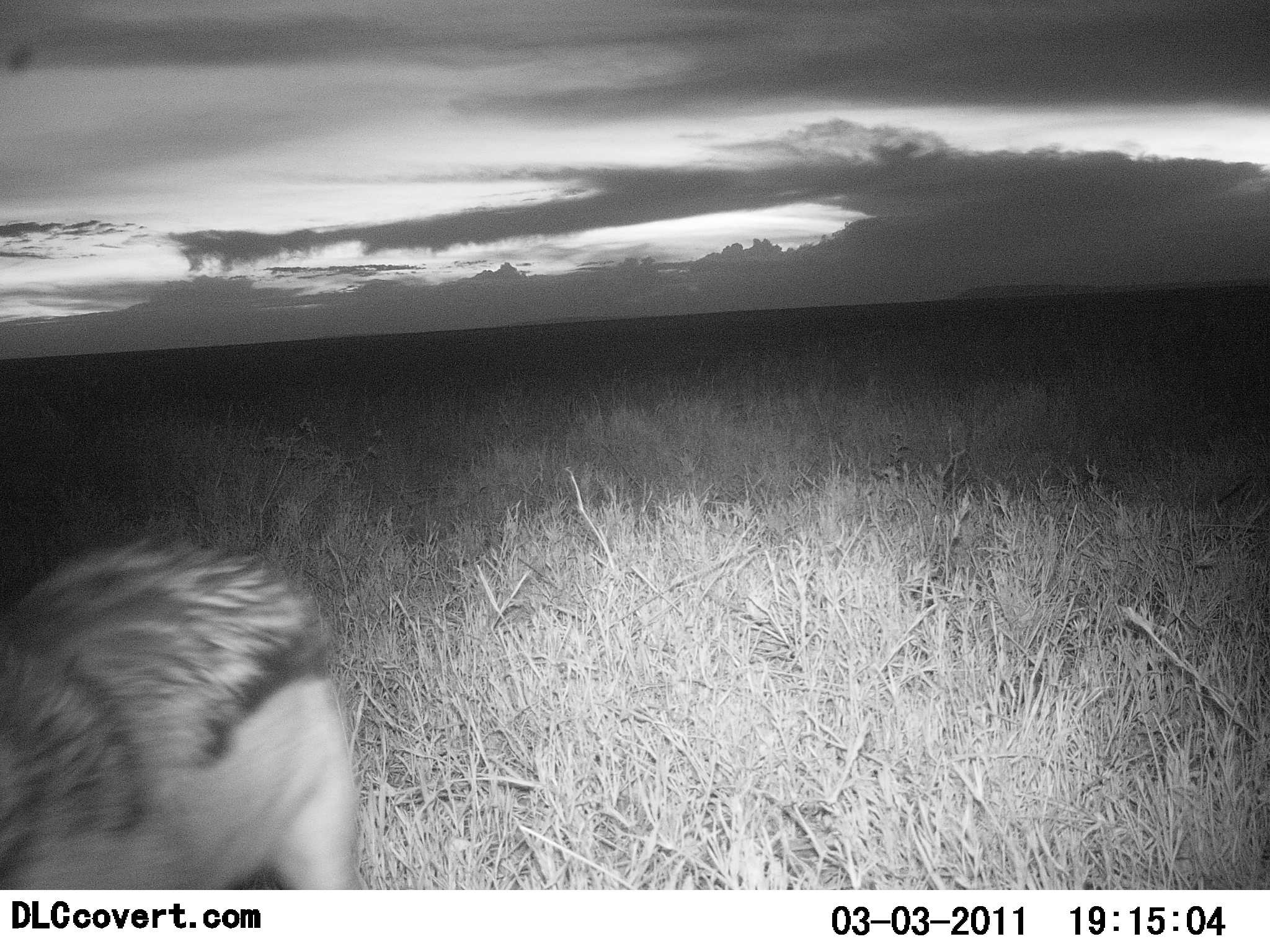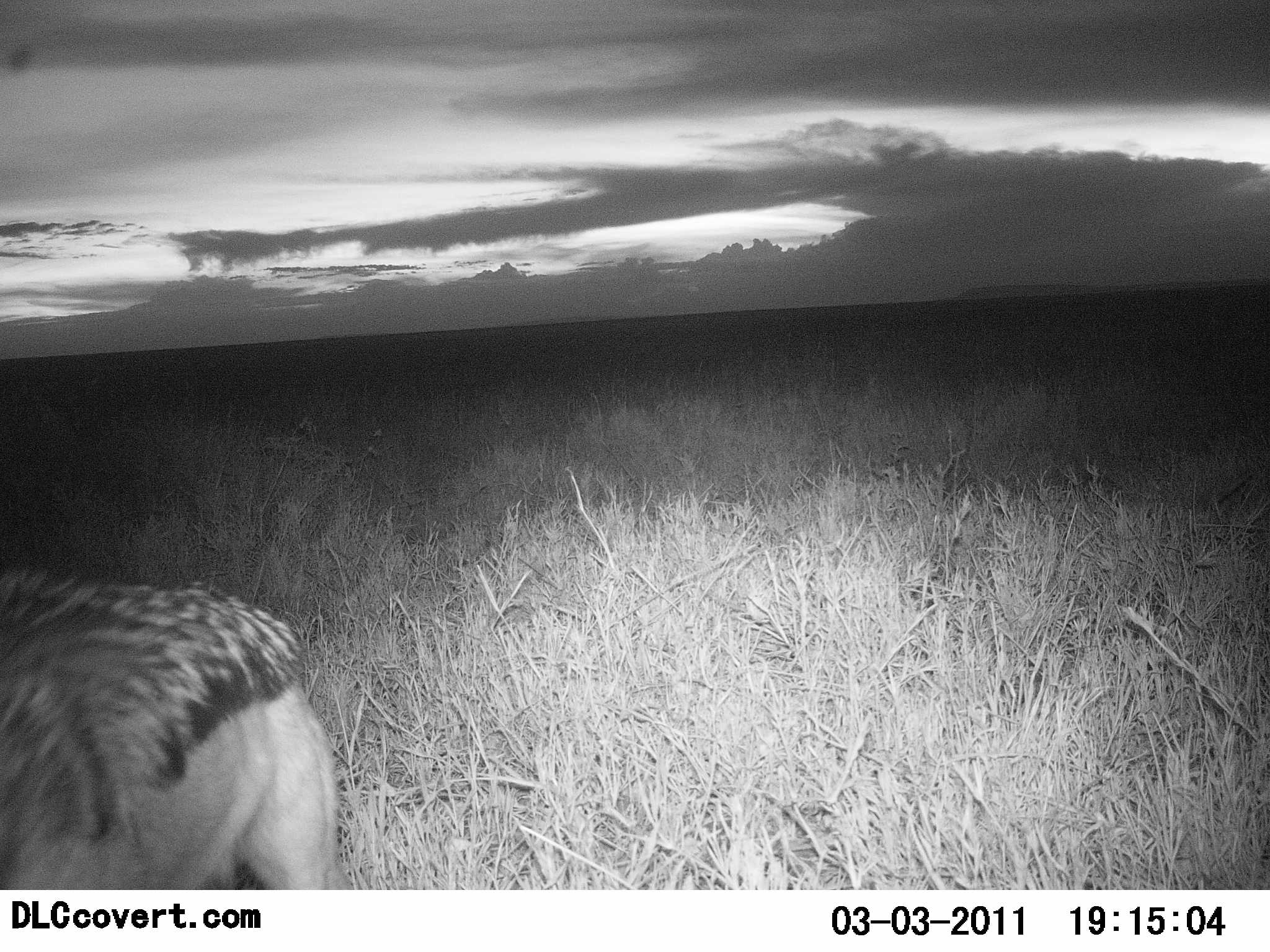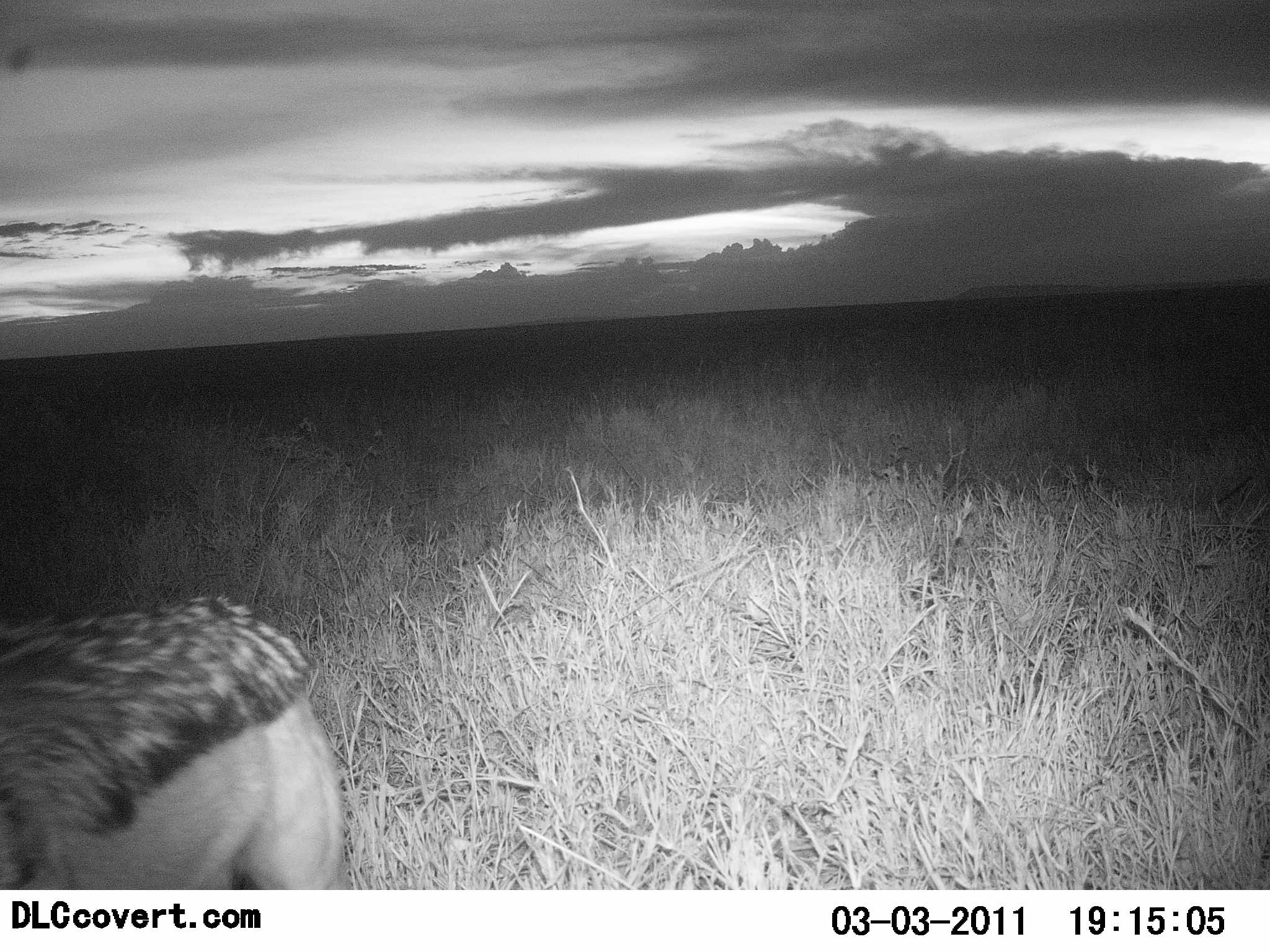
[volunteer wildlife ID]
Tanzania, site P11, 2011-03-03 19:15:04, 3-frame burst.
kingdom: Animalia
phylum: Chordata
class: Mammalia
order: Carnivora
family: Canidae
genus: Lupulella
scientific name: Lupulella mesomelas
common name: black-backed jackal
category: jackal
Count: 1.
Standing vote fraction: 60%.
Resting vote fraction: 0%.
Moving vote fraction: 30%.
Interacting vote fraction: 10%.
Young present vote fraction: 0%.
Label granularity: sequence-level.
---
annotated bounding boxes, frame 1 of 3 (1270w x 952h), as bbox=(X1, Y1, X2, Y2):
animal: bbox=(0, 533, 383, 889)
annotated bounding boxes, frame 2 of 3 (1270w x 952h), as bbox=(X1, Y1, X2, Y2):
animal: bbox=(0, 559, 369, 887)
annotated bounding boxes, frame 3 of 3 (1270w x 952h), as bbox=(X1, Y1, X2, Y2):
animal: bbox=(0, 588, 361, 890)